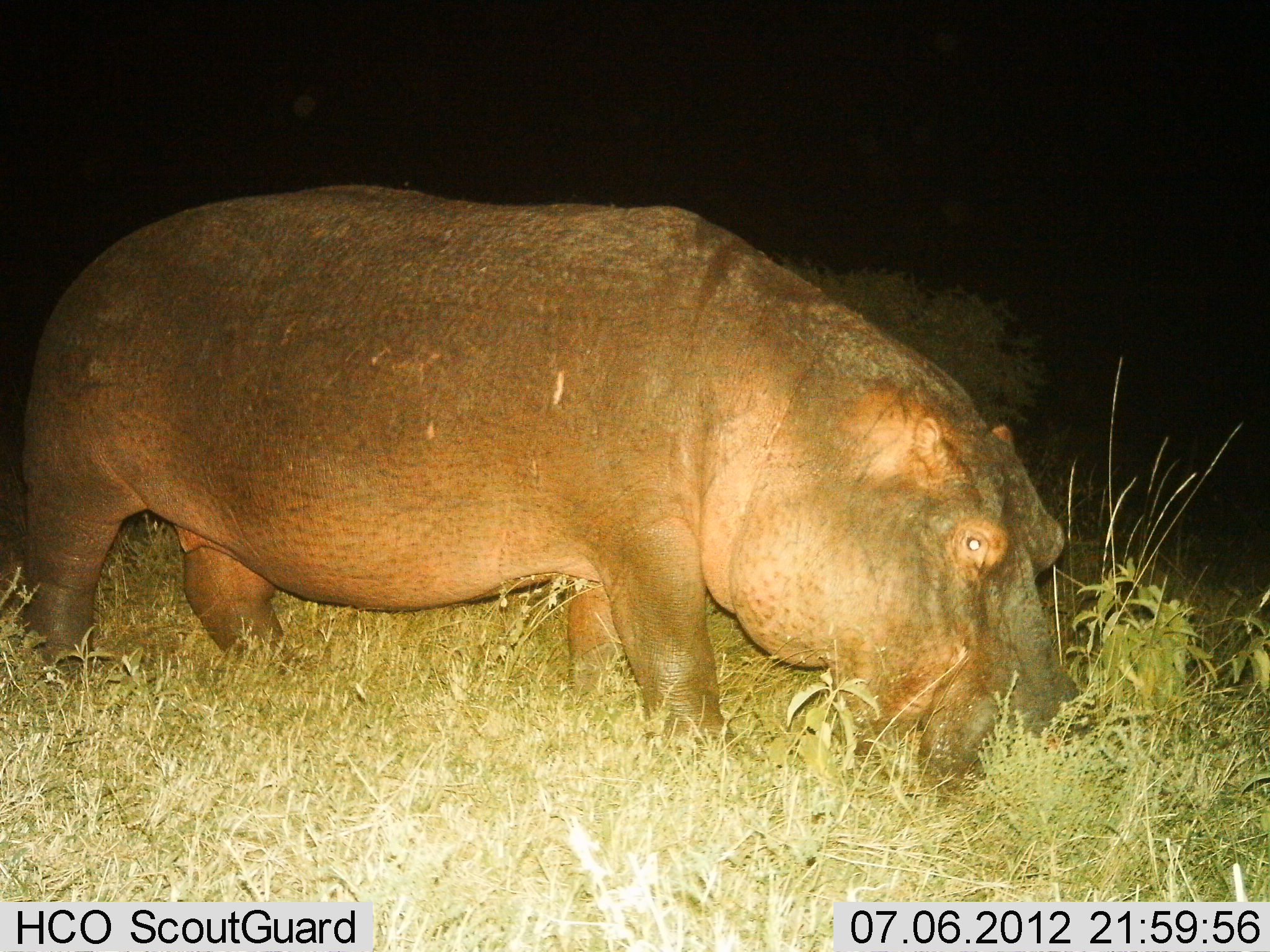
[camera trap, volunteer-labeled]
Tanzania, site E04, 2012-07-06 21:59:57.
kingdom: Animalia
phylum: Chordata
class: Mammalia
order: Artiodactyla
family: Hippopotamidae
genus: Hippopotamus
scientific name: Hippopotamus amphibius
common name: hippopotamus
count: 1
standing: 0%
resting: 0%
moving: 10%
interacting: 0%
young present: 0%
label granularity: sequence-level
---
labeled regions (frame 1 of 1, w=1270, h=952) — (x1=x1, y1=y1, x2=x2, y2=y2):
animal: (x1=22, y1=182, x2=1079, y2=806)